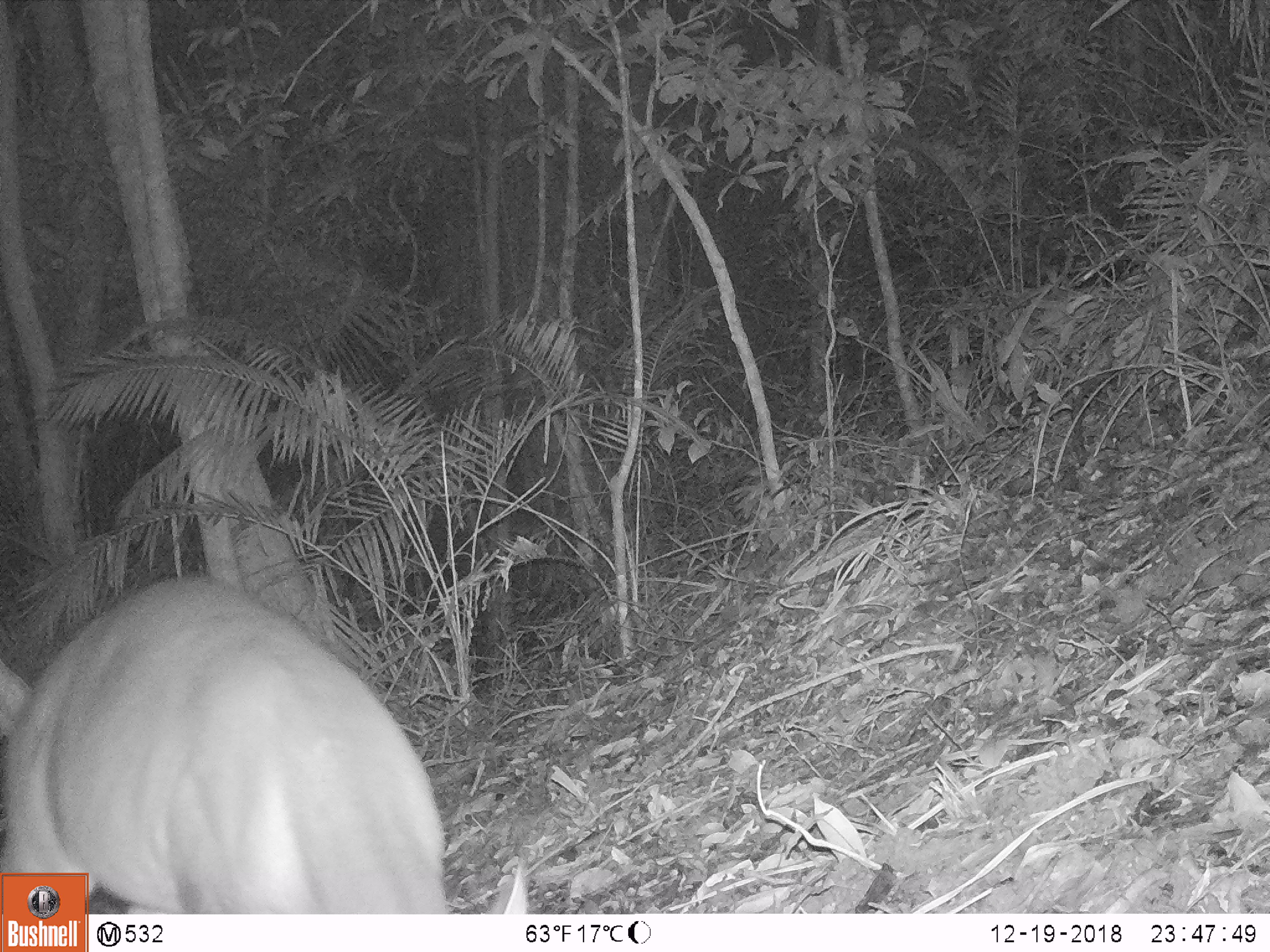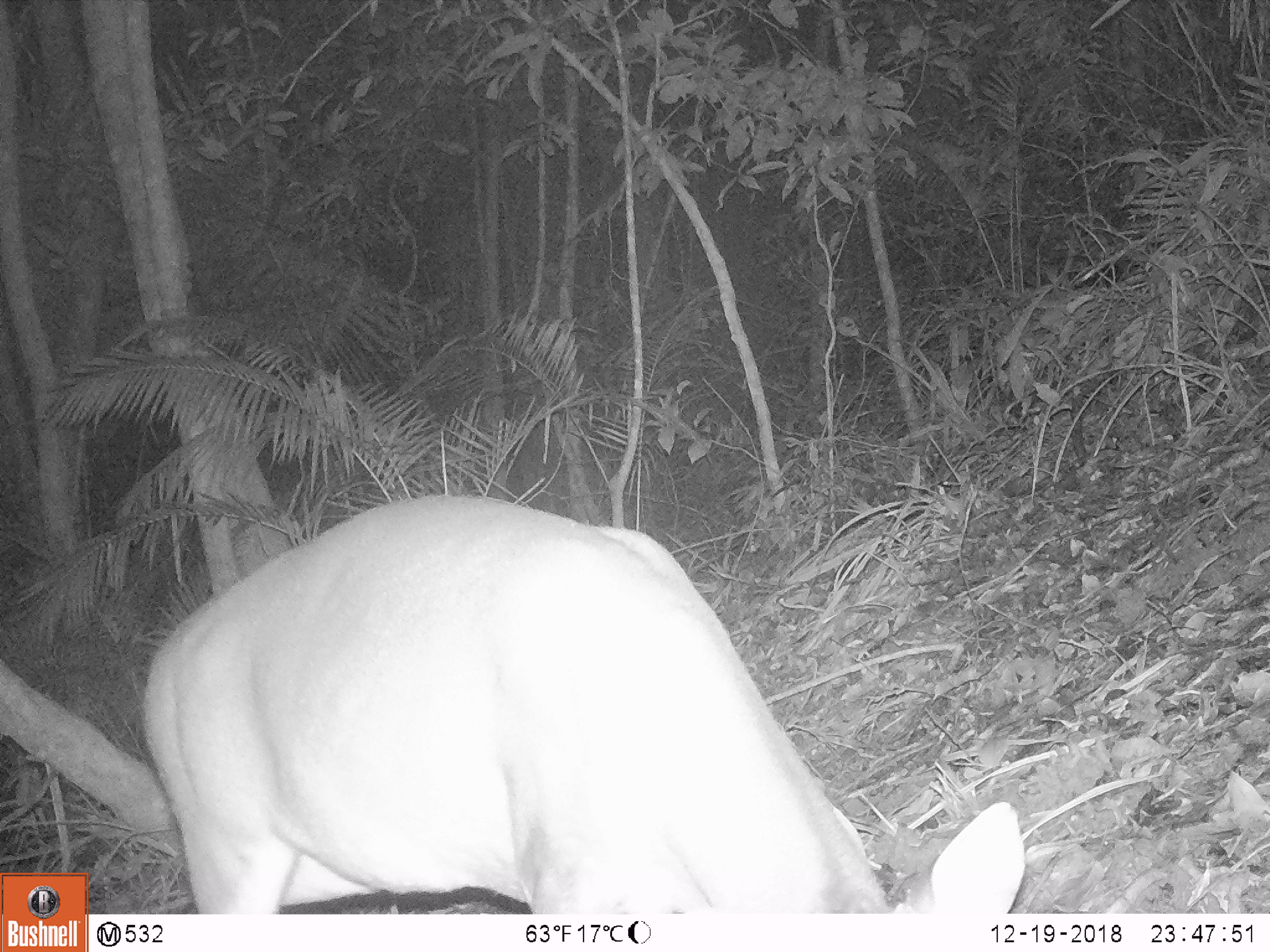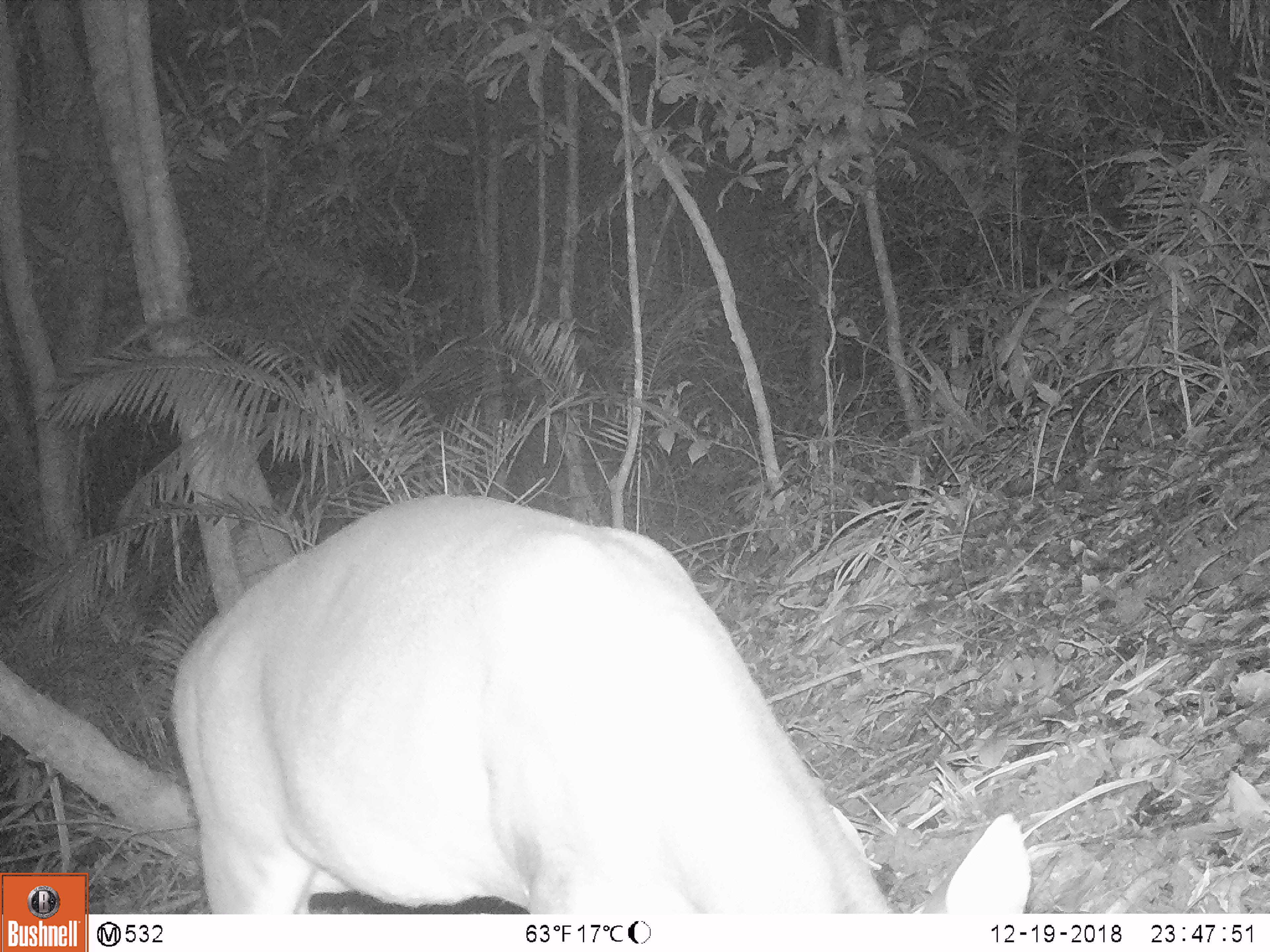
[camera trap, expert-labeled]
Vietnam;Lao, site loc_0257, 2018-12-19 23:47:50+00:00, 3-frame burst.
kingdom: Animalia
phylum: Chordata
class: Mammalia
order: Artiodactyla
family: Cervidae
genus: Muntiacus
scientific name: Muntiacus vuquangensis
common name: large-antlered muntjac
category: large antlered muntjac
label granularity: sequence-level